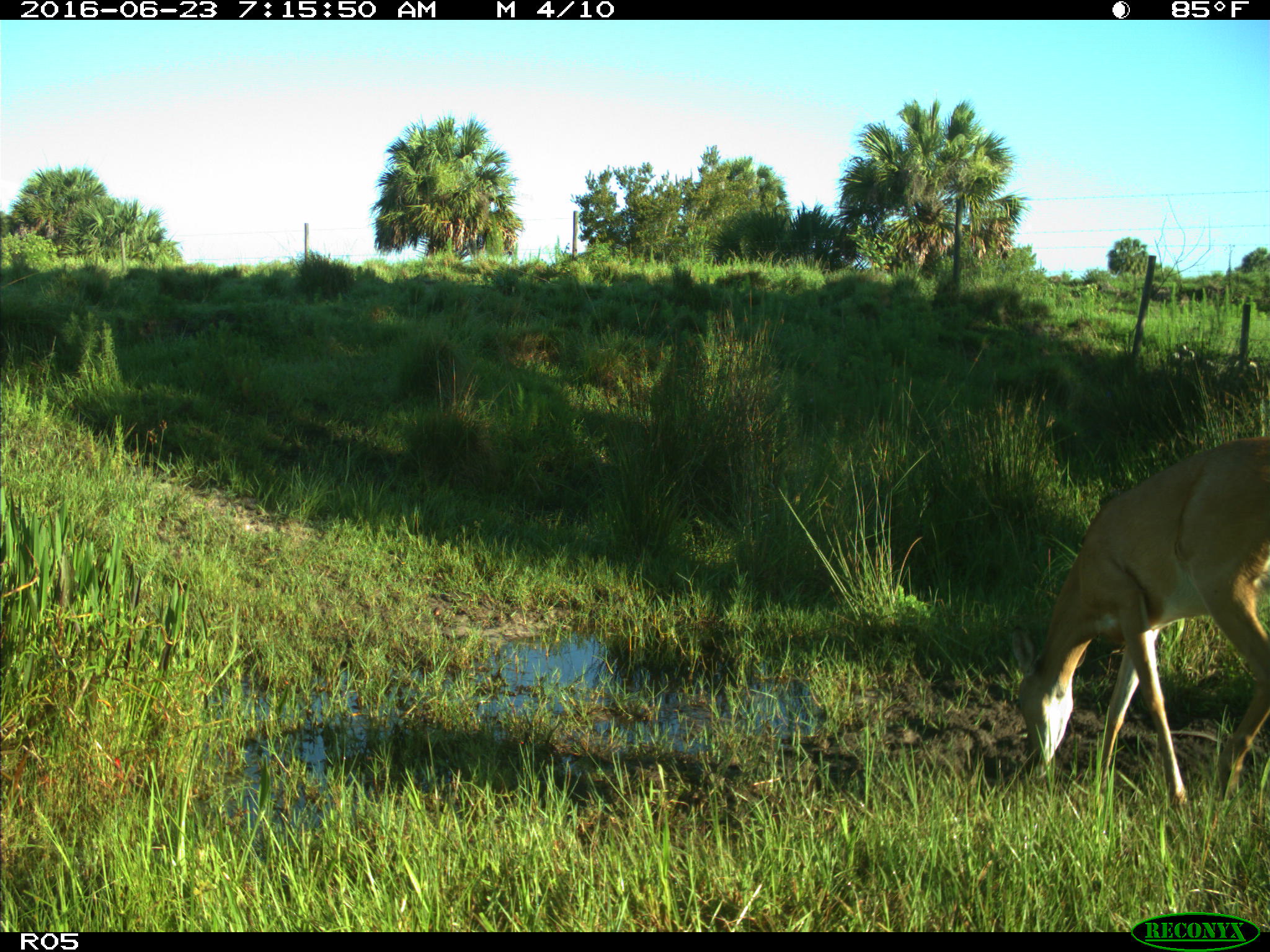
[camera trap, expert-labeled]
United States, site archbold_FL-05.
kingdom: Animalia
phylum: Chordata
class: Mammalia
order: Artiodactyla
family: Cervidae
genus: Odocoileus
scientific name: Odocoileus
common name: deer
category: unidentified deer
Unidentified deer (deer) (Odocoileus).